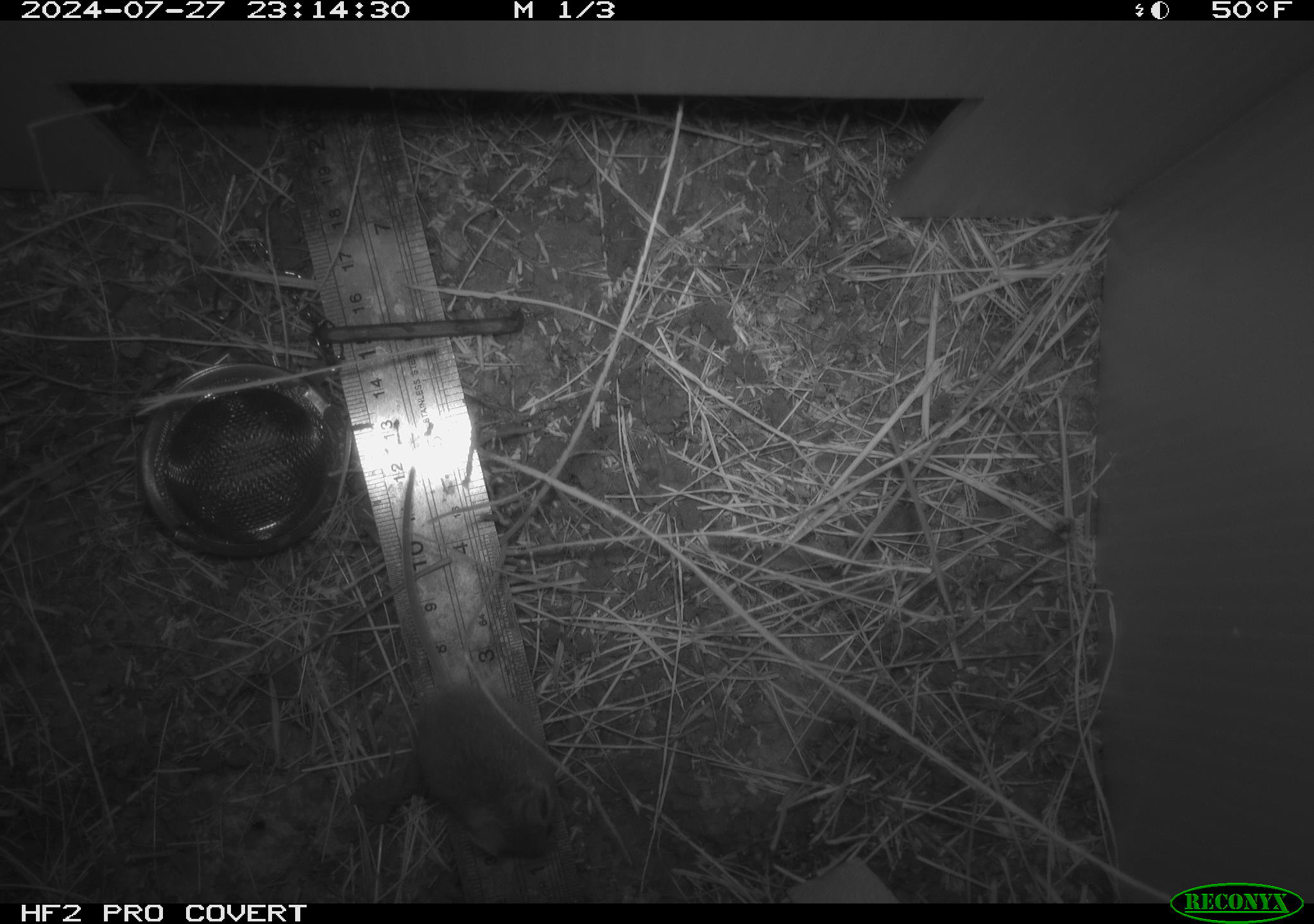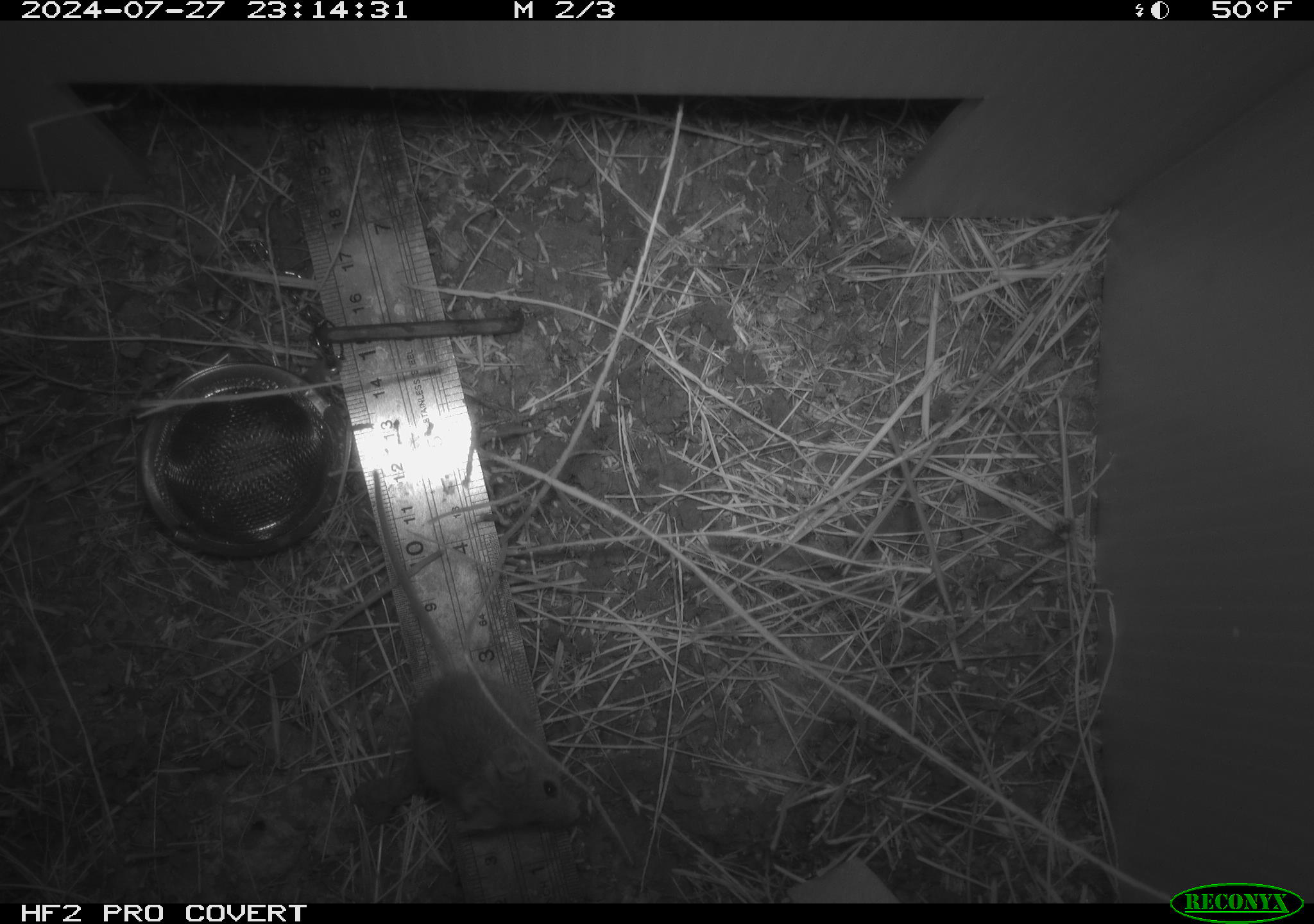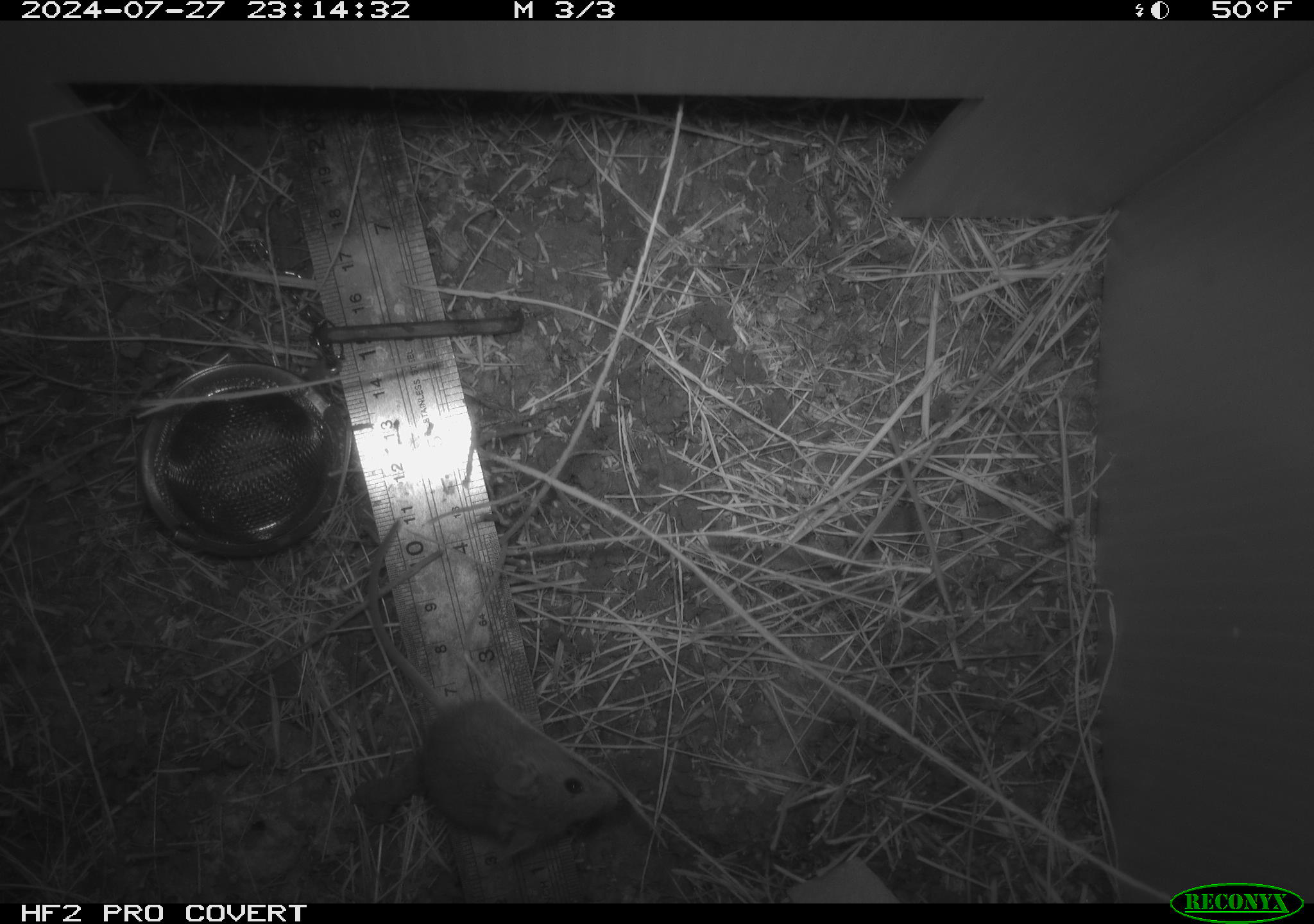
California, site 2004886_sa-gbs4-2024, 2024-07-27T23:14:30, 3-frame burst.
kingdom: Animalia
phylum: Chordata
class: Mammalia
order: Rodentia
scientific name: Rodentia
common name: mouse species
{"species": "mouse species (Rodentia)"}